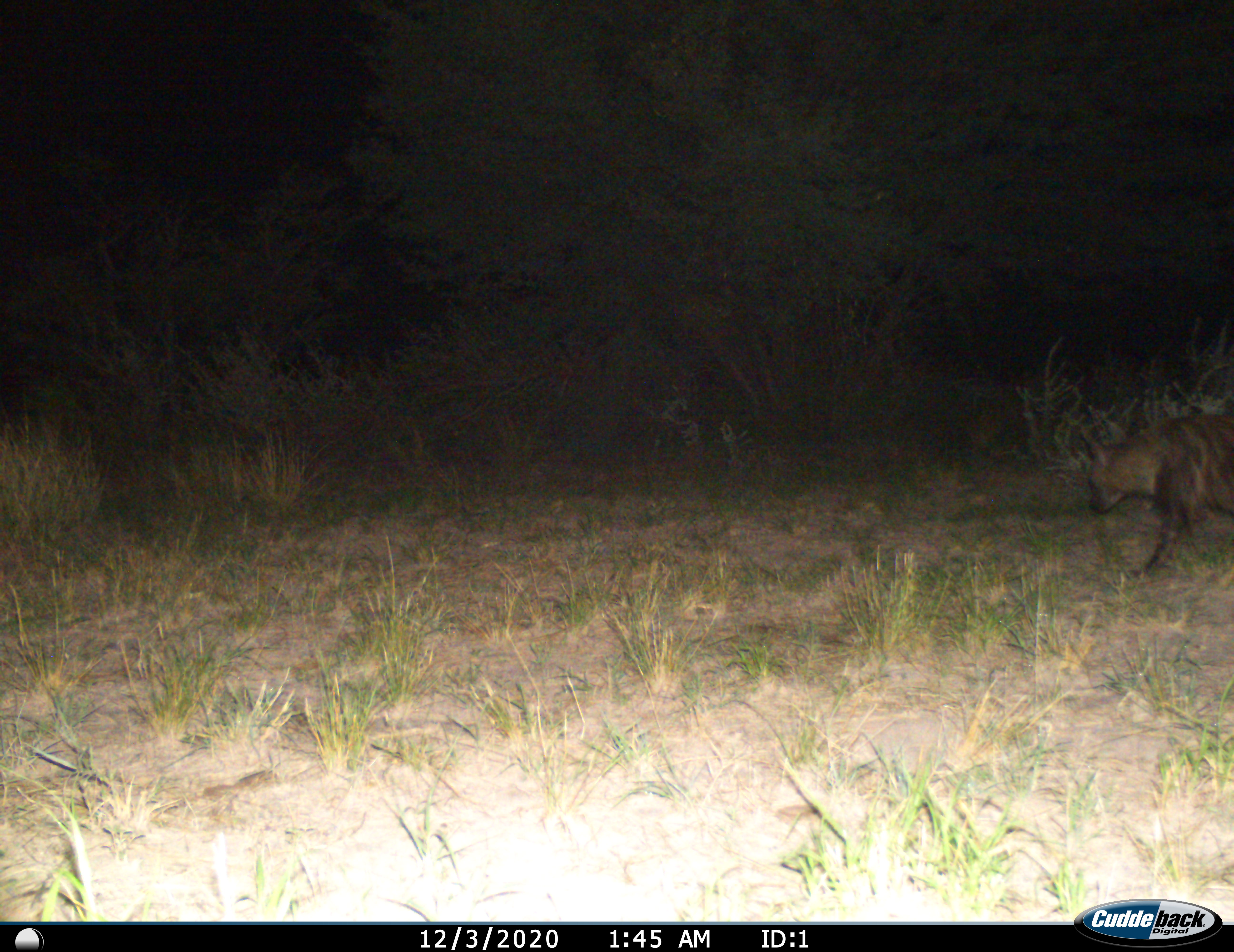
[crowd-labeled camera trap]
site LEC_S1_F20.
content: unidentified animal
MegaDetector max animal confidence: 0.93